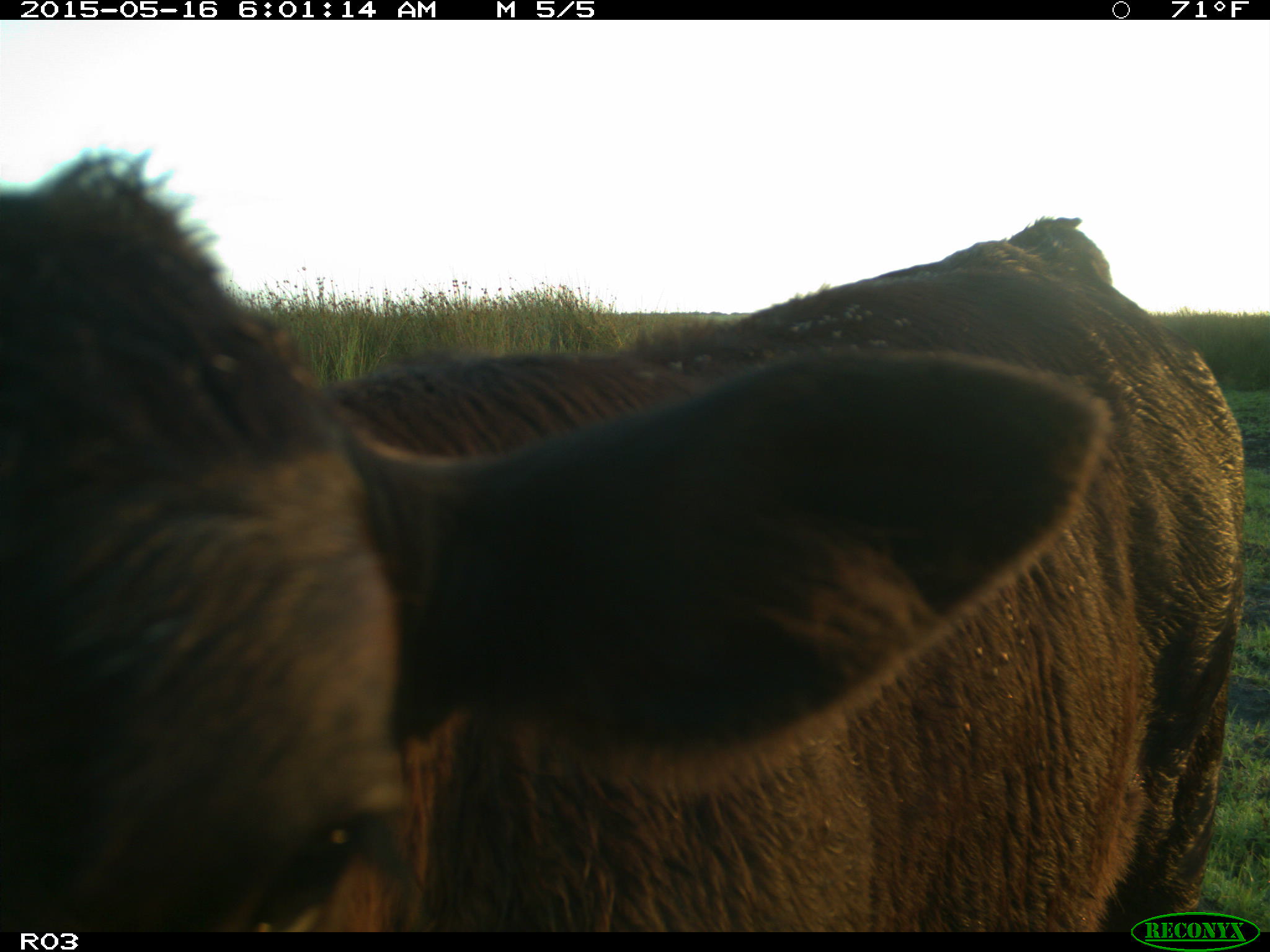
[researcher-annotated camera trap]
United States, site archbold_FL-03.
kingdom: Animalia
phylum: Chordata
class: Mammalia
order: Artiodactyla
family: Bovidae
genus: Bos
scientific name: Bos taurus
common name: domestic cow